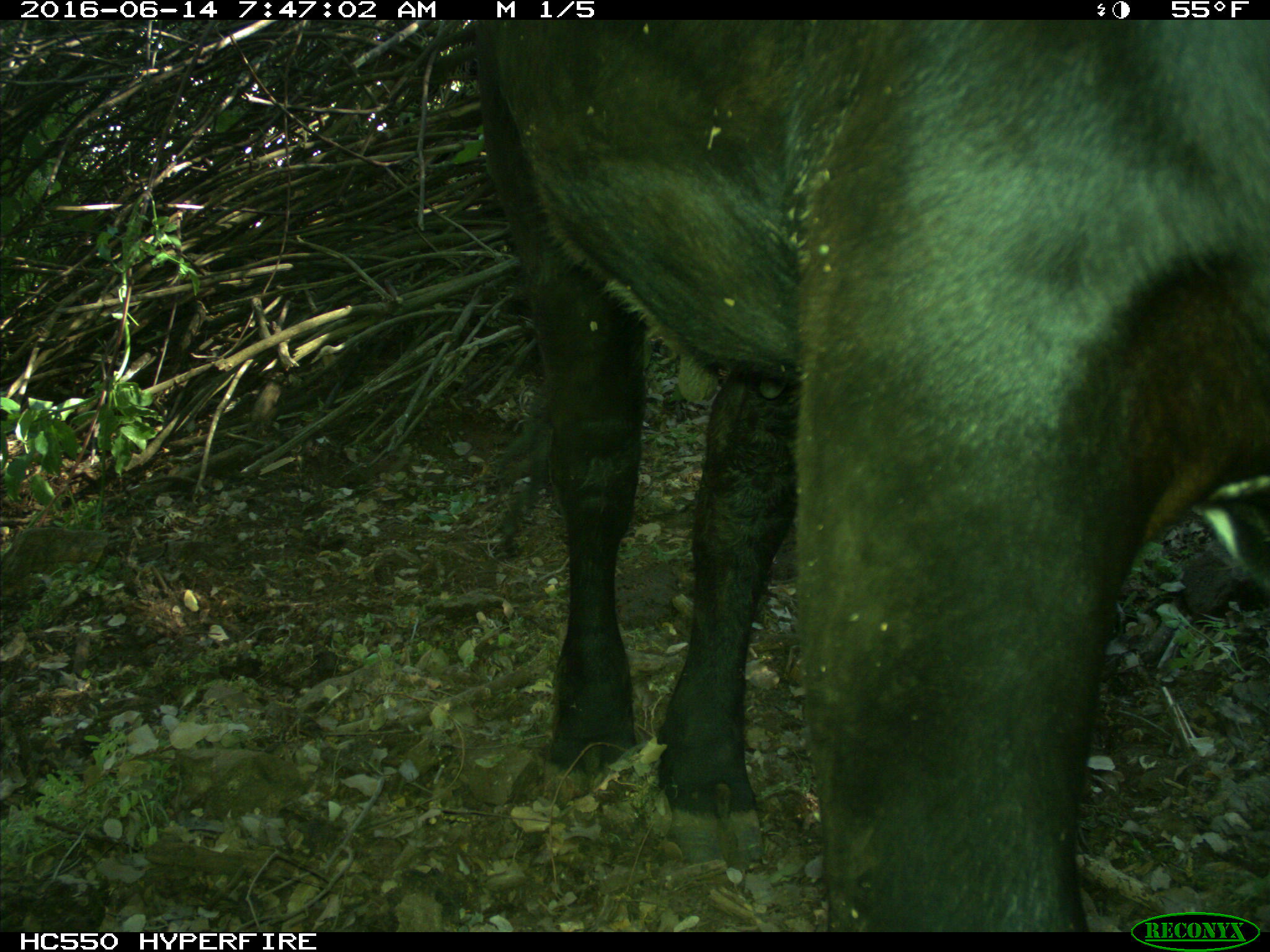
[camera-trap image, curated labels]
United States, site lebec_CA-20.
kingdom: Animalia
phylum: Chordata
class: Mammalia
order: Artiodactyla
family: Bovidae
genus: Bos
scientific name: Bos taurus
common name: domestic cow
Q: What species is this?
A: Bos taurus (domestic cow).